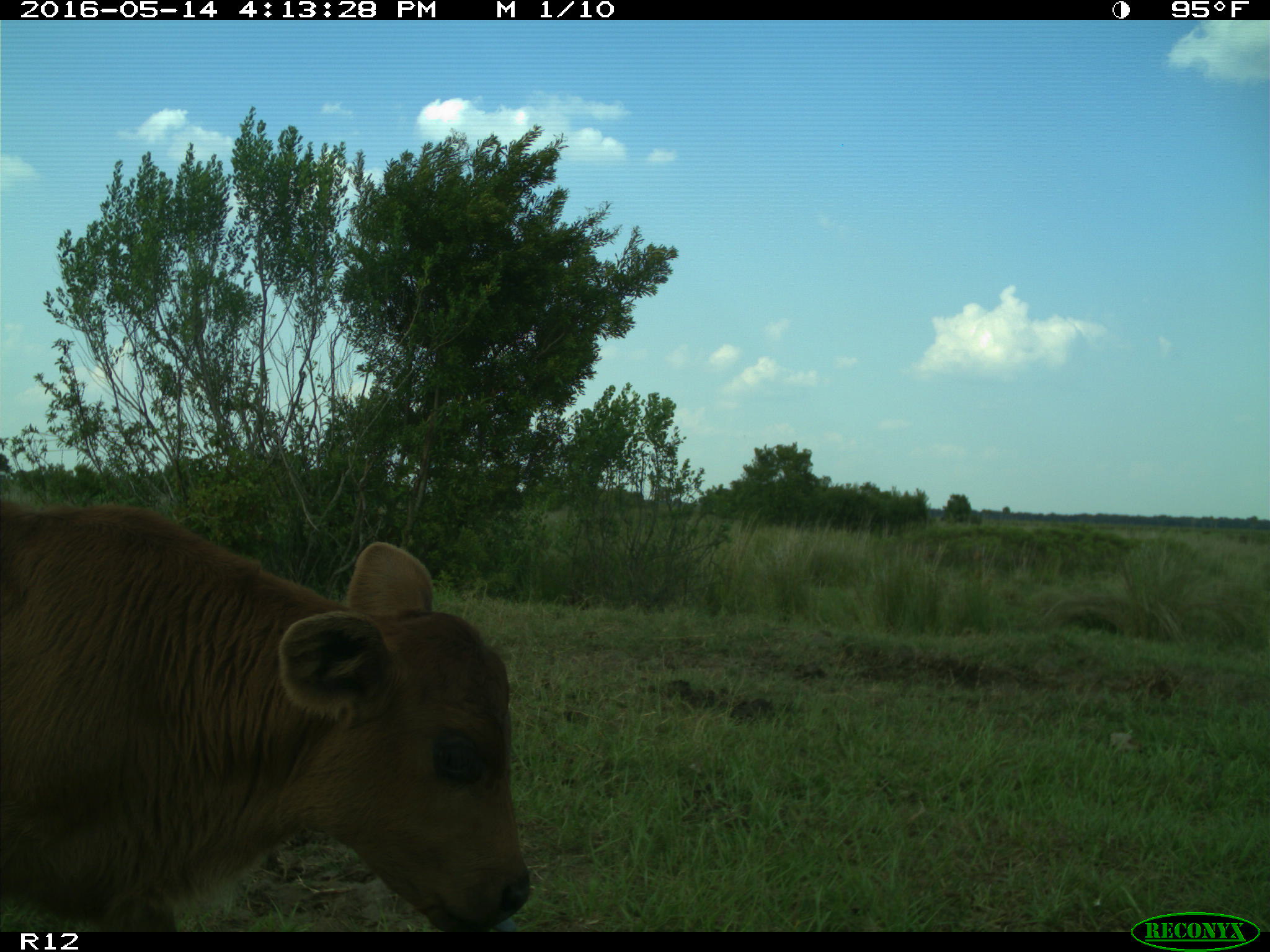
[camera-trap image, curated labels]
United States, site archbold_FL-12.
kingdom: Animalia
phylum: Chordata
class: Mammalia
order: Artiodactyla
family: Bovidae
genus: Bos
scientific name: Bos taurus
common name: domestic cow